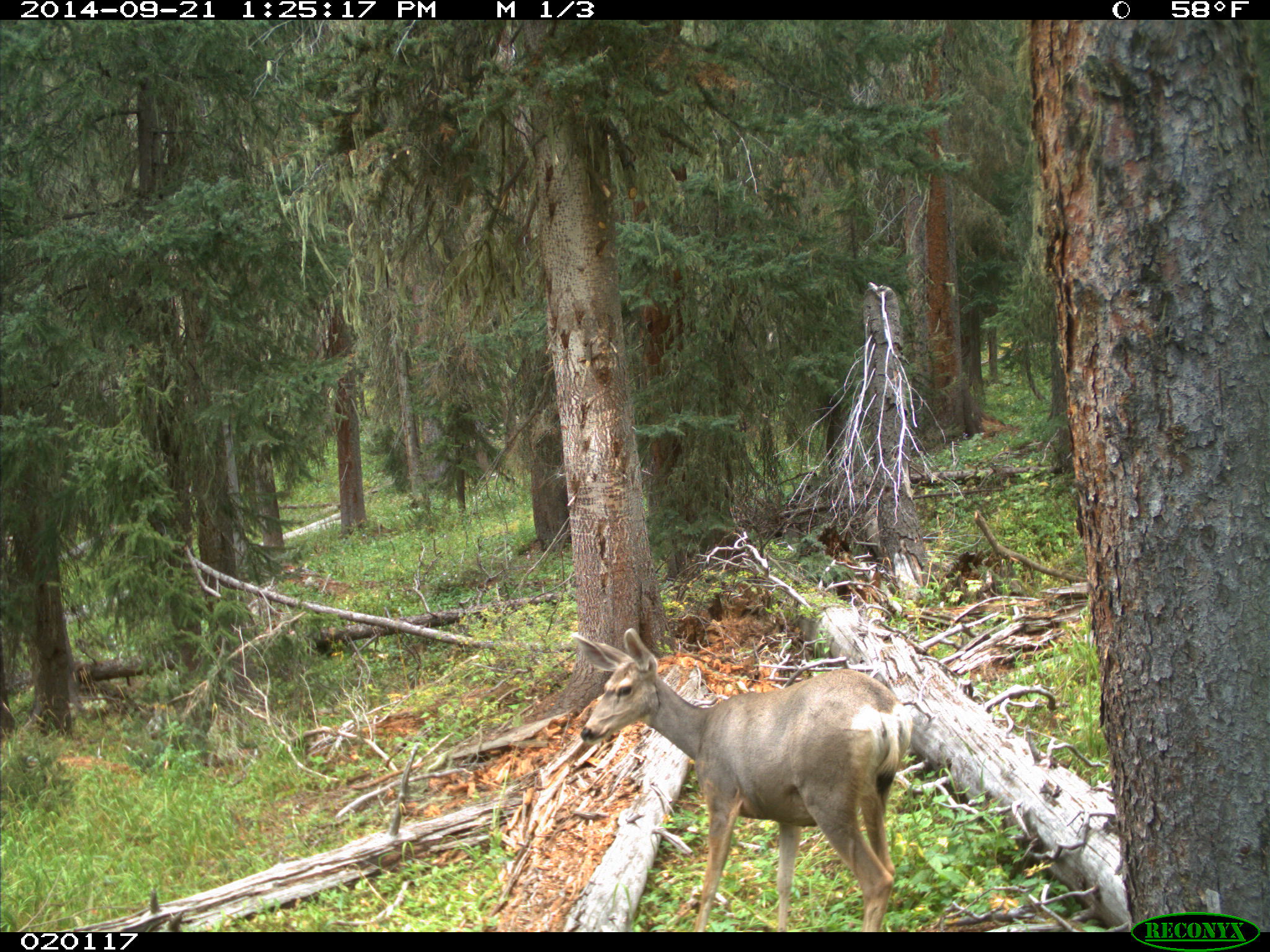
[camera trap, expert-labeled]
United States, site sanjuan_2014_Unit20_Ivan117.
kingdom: Animalia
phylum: Chordata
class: Mammalia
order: Artiodactyla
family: Cervidae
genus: Odocoileus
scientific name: Odocoileus hemionus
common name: mule deer